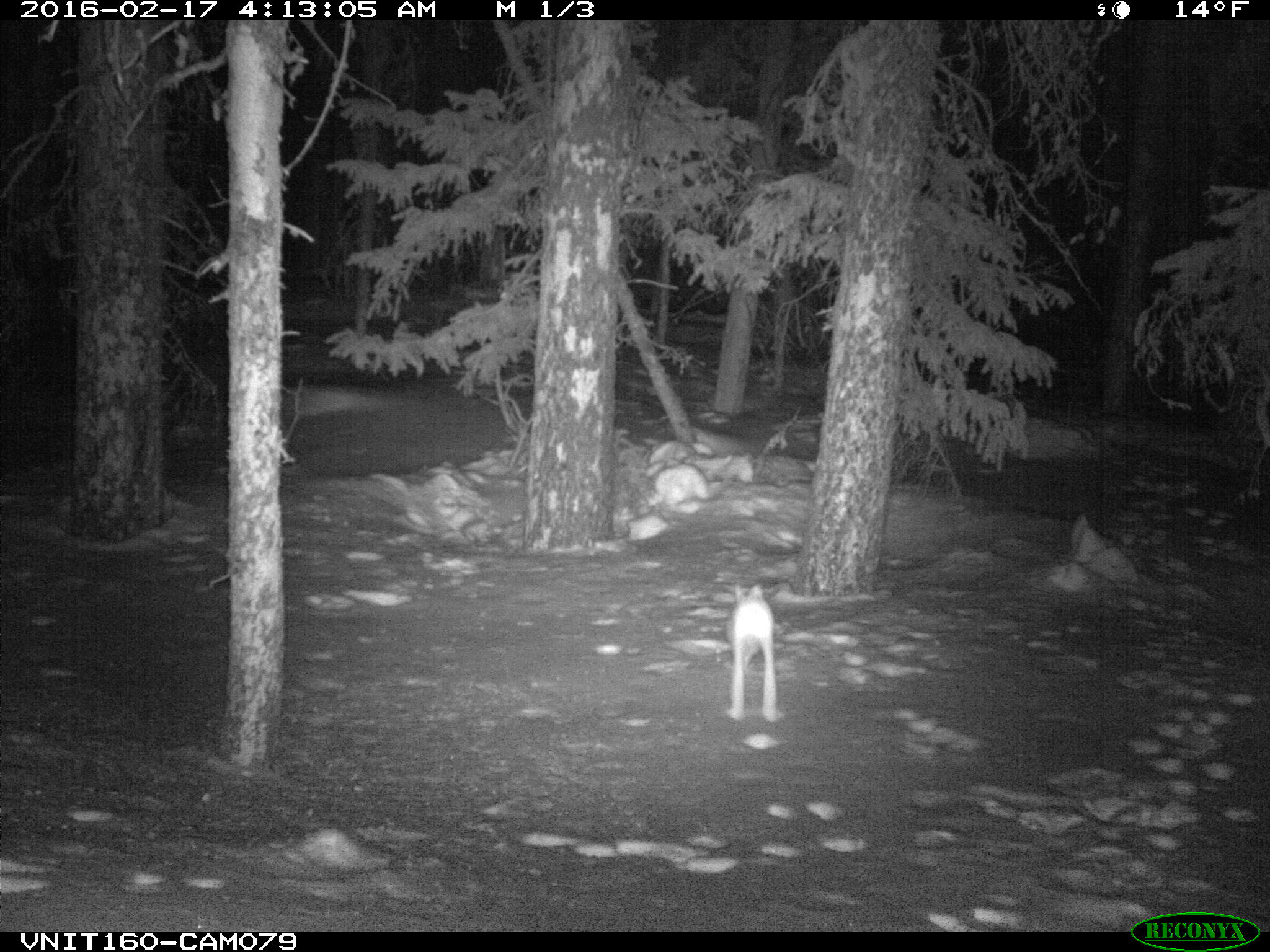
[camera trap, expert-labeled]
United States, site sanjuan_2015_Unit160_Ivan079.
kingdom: Animalia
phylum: Chordata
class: Mammalia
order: Lagomorpha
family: Leporidae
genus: Lepus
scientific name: Lepus americanus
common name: snowshoe hare